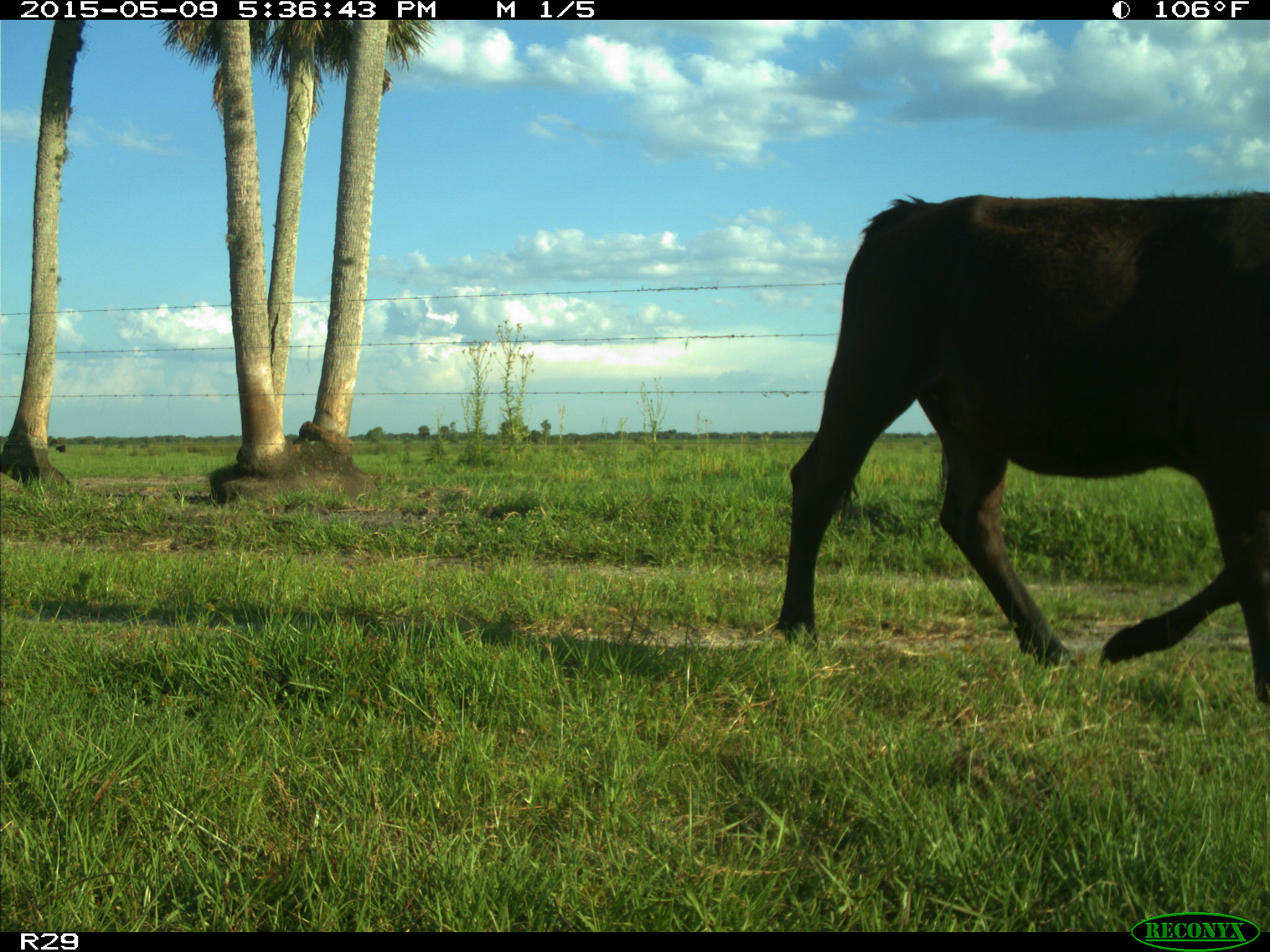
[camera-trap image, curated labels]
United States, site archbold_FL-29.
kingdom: Animalia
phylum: Chordata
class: Mammalia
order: Artiodactyla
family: Bovidae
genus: Bos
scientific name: Bos taurus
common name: domestic cow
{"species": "Bos taurus (domestic cow)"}